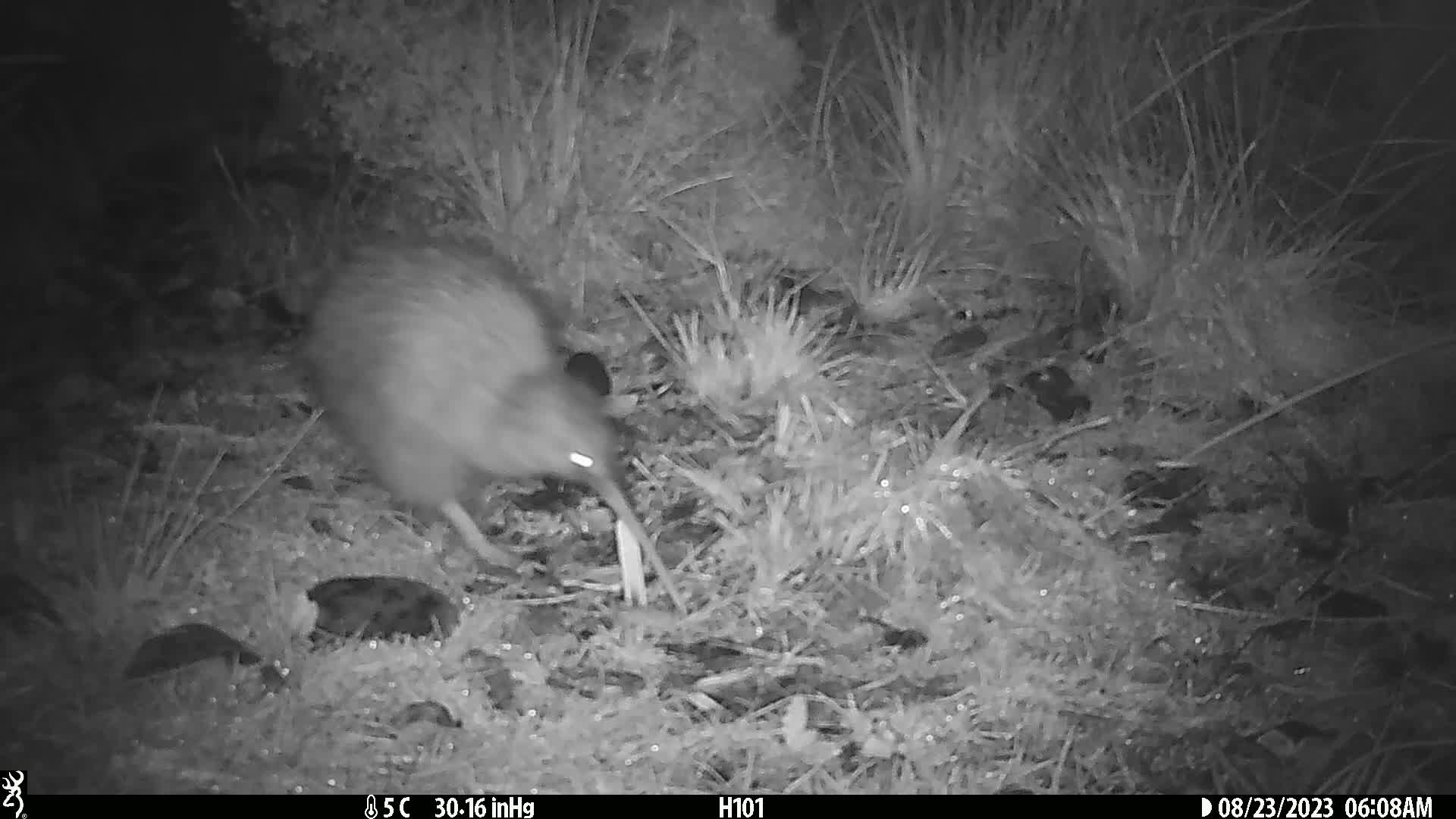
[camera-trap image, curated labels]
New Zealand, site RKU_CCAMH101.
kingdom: Animalia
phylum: Chordata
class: Aves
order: Apterygiformes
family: Apterygidae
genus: Apteryx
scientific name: Apteryx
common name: kiwi